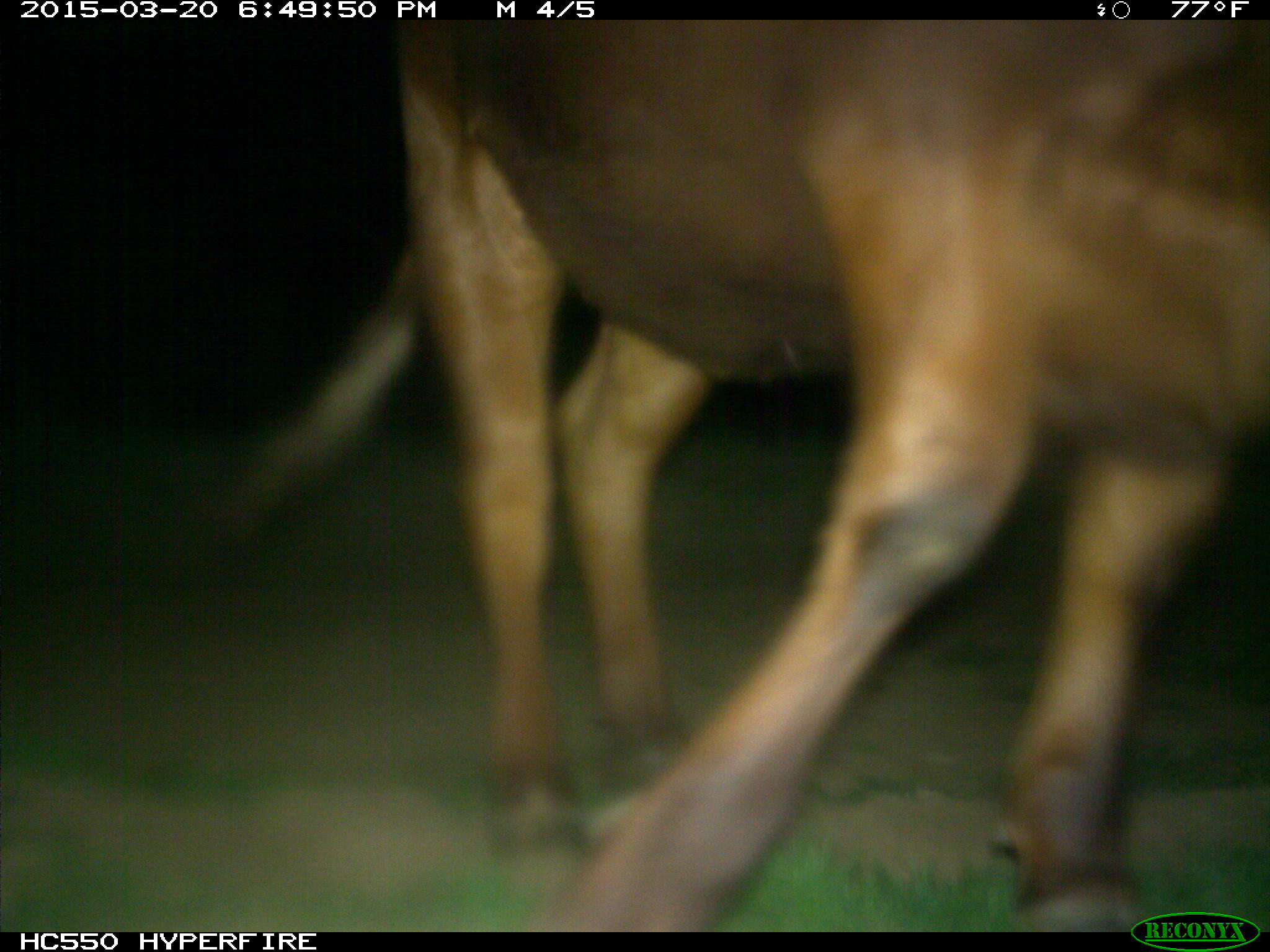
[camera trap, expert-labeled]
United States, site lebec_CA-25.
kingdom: Animalia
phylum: Chordata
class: Mammalia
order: Artiodactyla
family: Bovidae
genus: Bos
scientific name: Bos taurus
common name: domestic cow